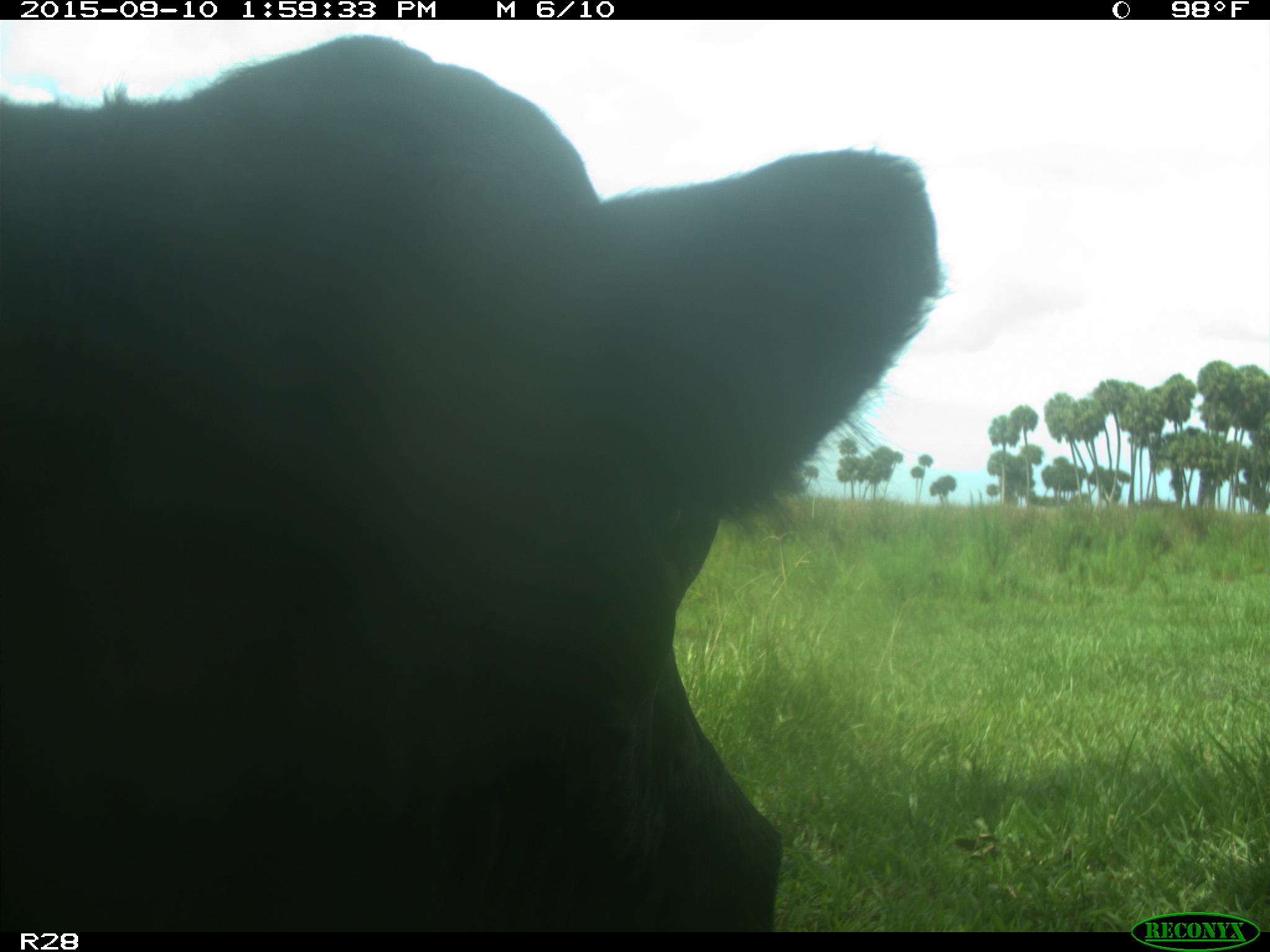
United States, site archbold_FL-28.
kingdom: Animalia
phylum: Chordata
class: Mammalia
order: Artiodactyla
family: Bovidae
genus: Bos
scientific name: Bos taurus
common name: domestic cow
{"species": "Bos taurus (domestic cow)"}